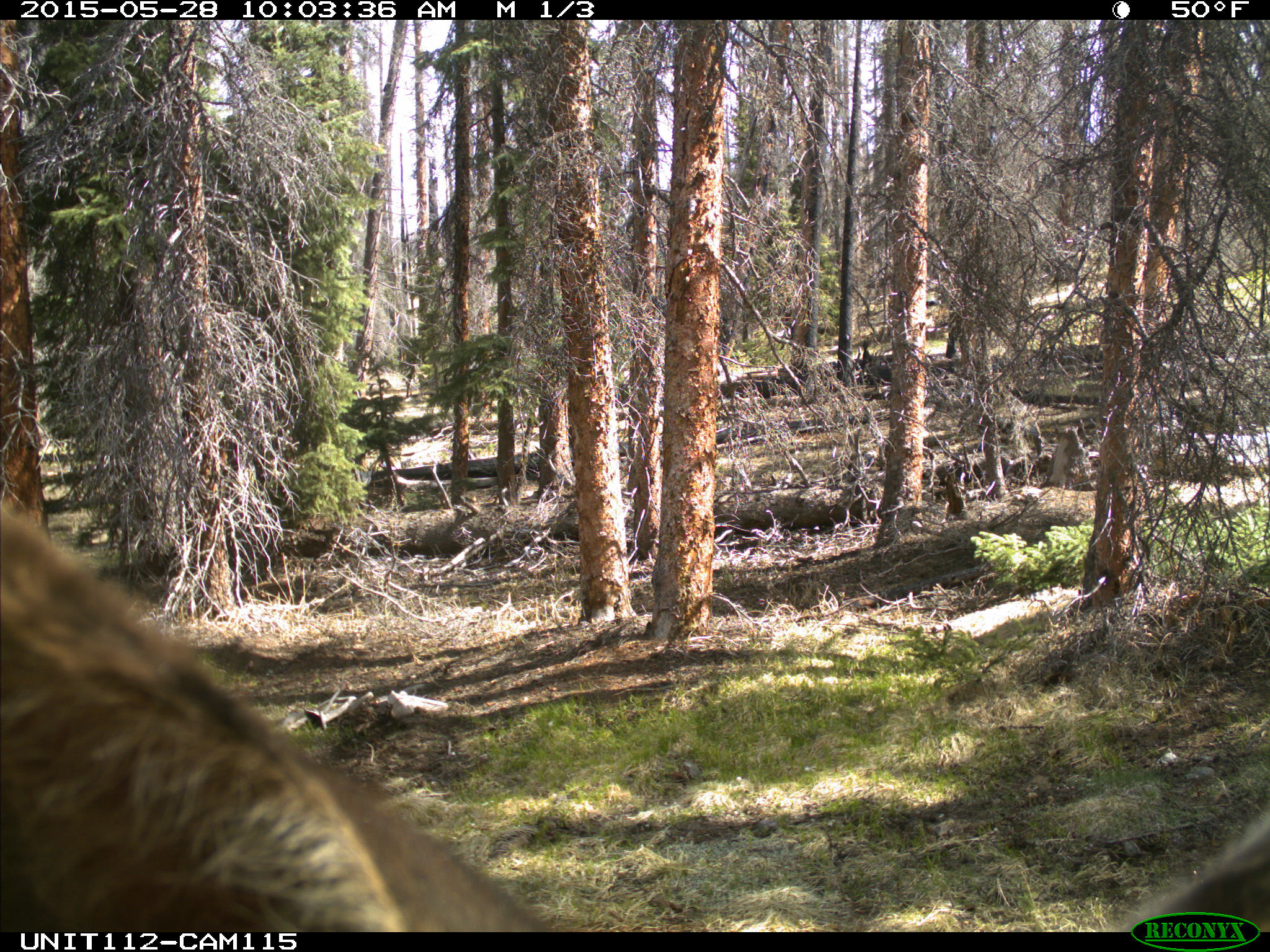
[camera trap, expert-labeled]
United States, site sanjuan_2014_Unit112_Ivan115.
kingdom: Animalia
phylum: Chordata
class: Mammalia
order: Artiodactyla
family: Cervidae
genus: Cervus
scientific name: Cervus elaphus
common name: red deer